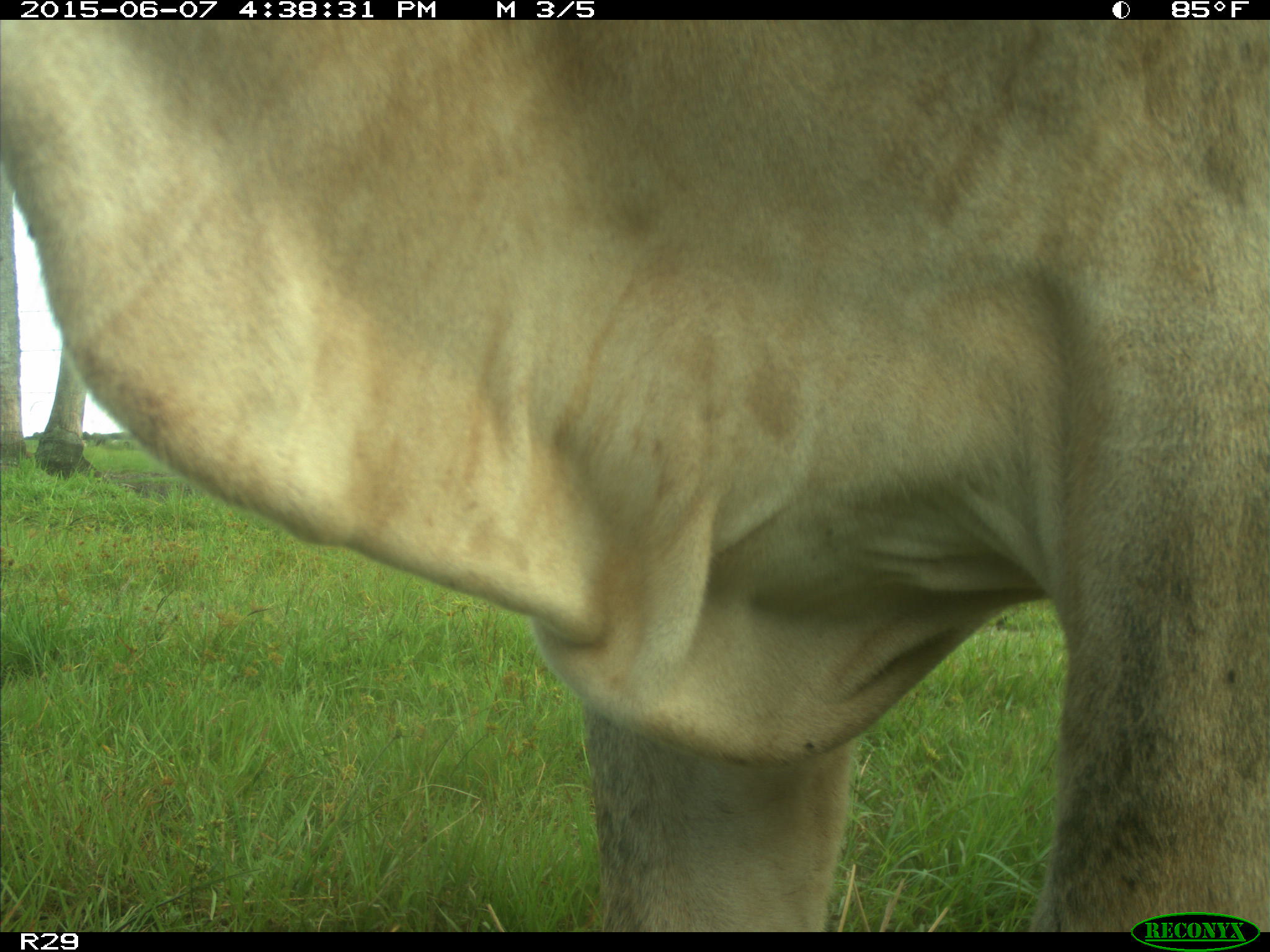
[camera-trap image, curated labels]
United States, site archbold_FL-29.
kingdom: Animalia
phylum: Chordata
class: Mammalia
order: Artiodactyla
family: Bovidae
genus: Bos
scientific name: Bos taurus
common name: domestic cow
Bos taurus (domestic cow).